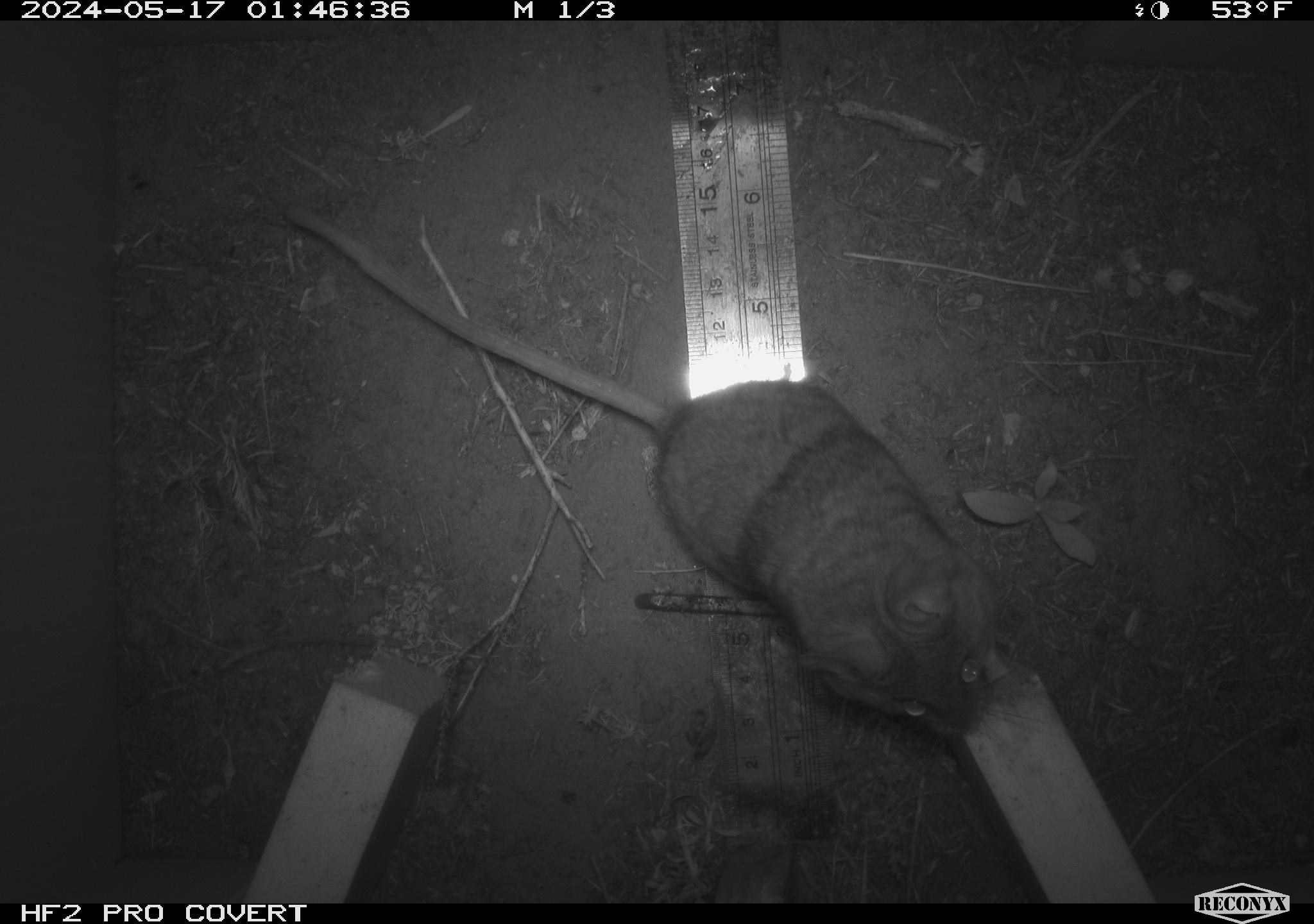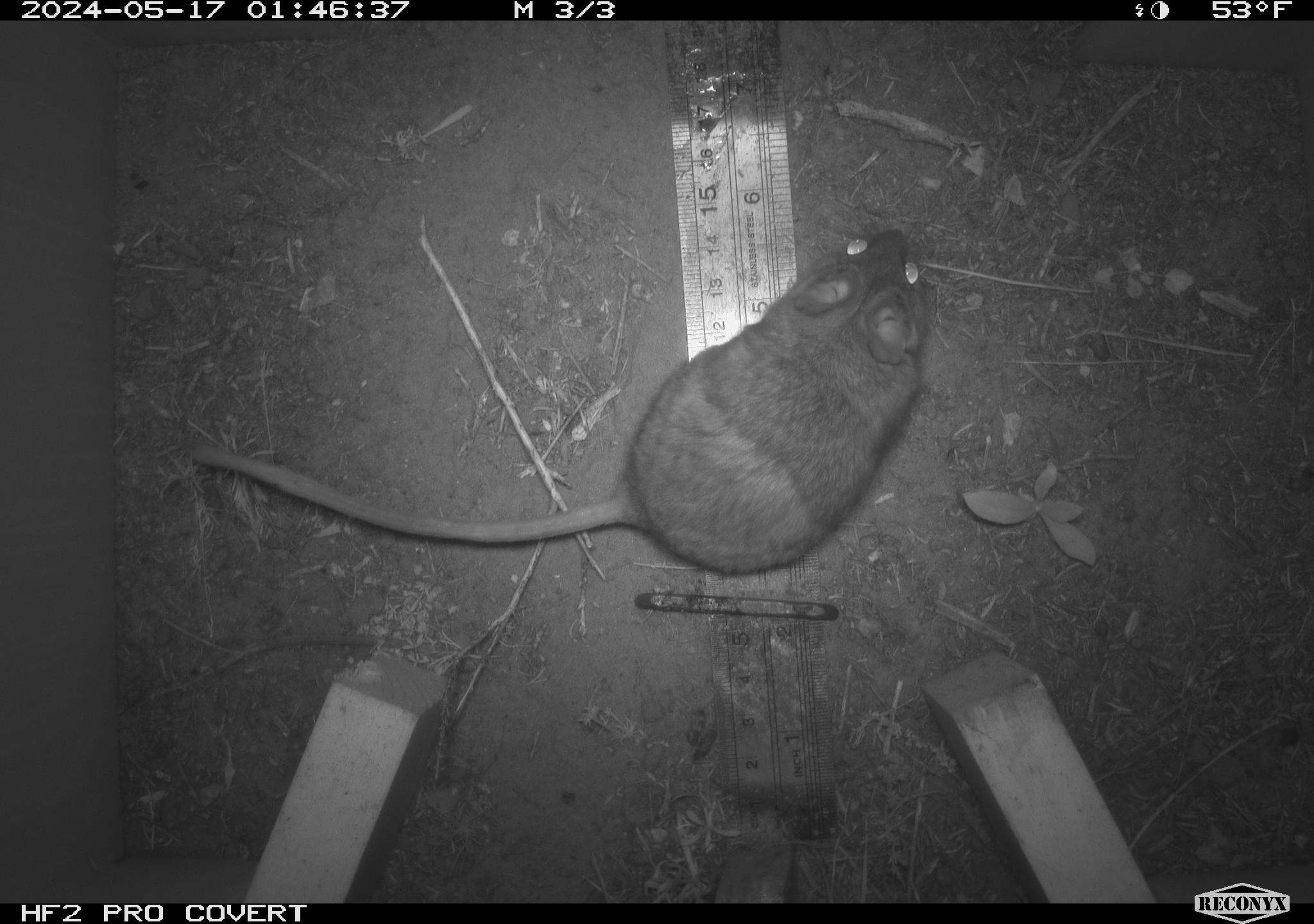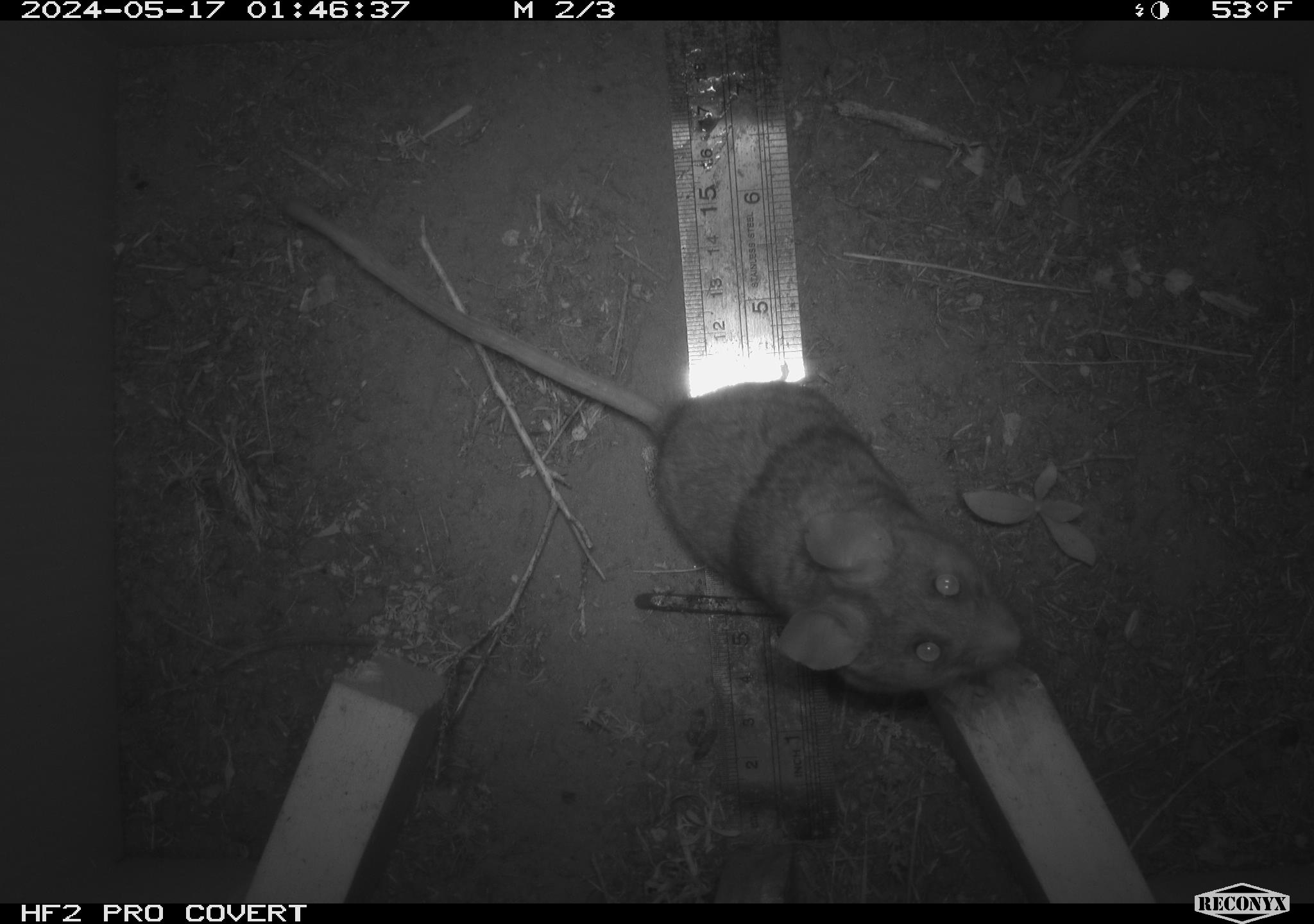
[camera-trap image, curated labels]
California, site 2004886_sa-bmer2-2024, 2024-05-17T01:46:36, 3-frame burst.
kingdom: Animalia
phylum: Chordata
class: Mammalia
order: Rodentia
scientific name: Rodentia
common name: woodrat or rat or mouse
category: woodrat or rat or mouse species